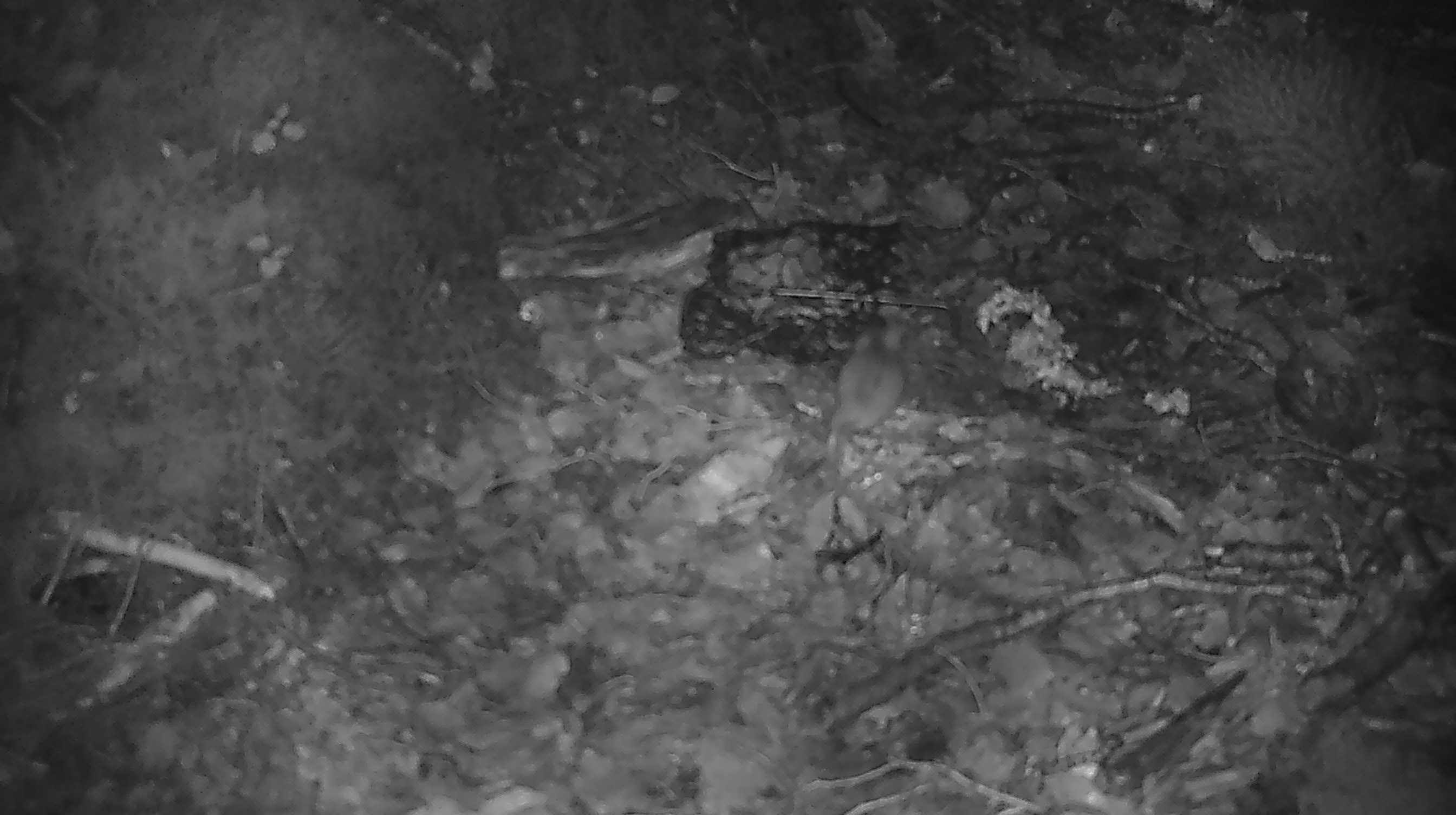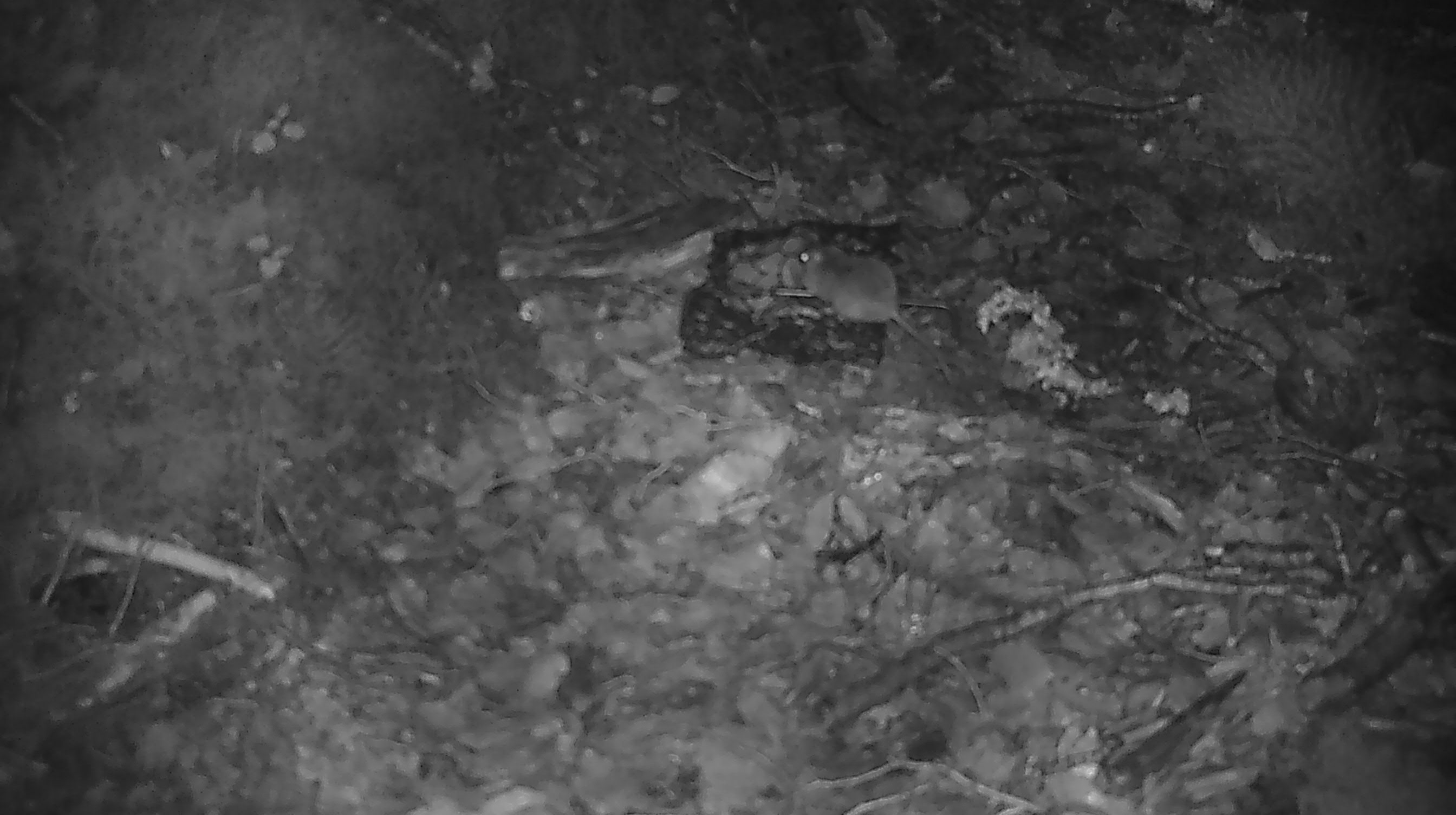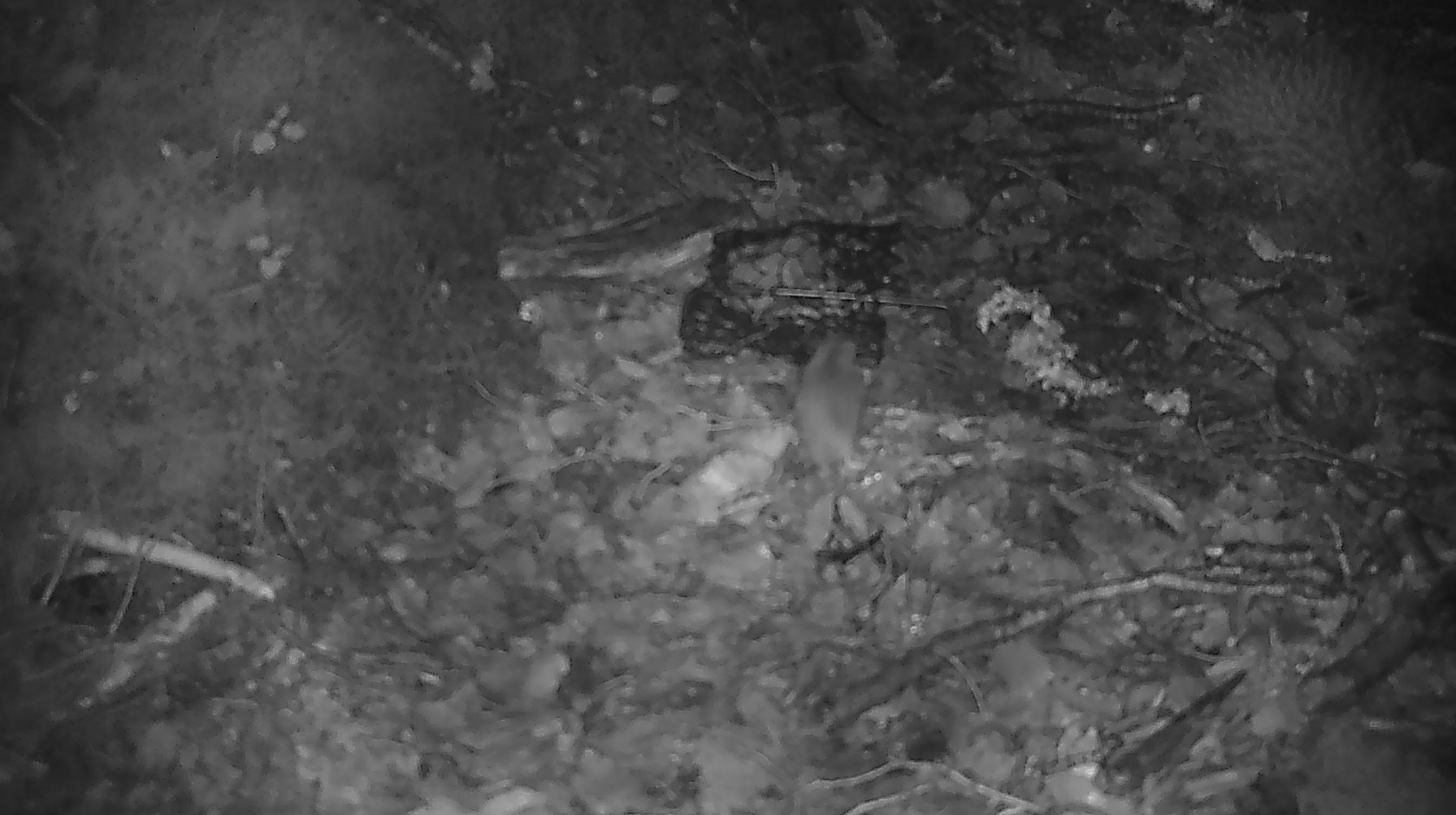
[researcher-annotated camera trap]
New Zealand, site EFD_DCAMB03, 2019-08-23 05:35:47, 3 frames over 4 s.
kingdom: Animalia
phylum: Chordata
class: Mammalia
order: Rodentia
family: Muridae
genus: Mus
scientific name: Mus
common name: mouse